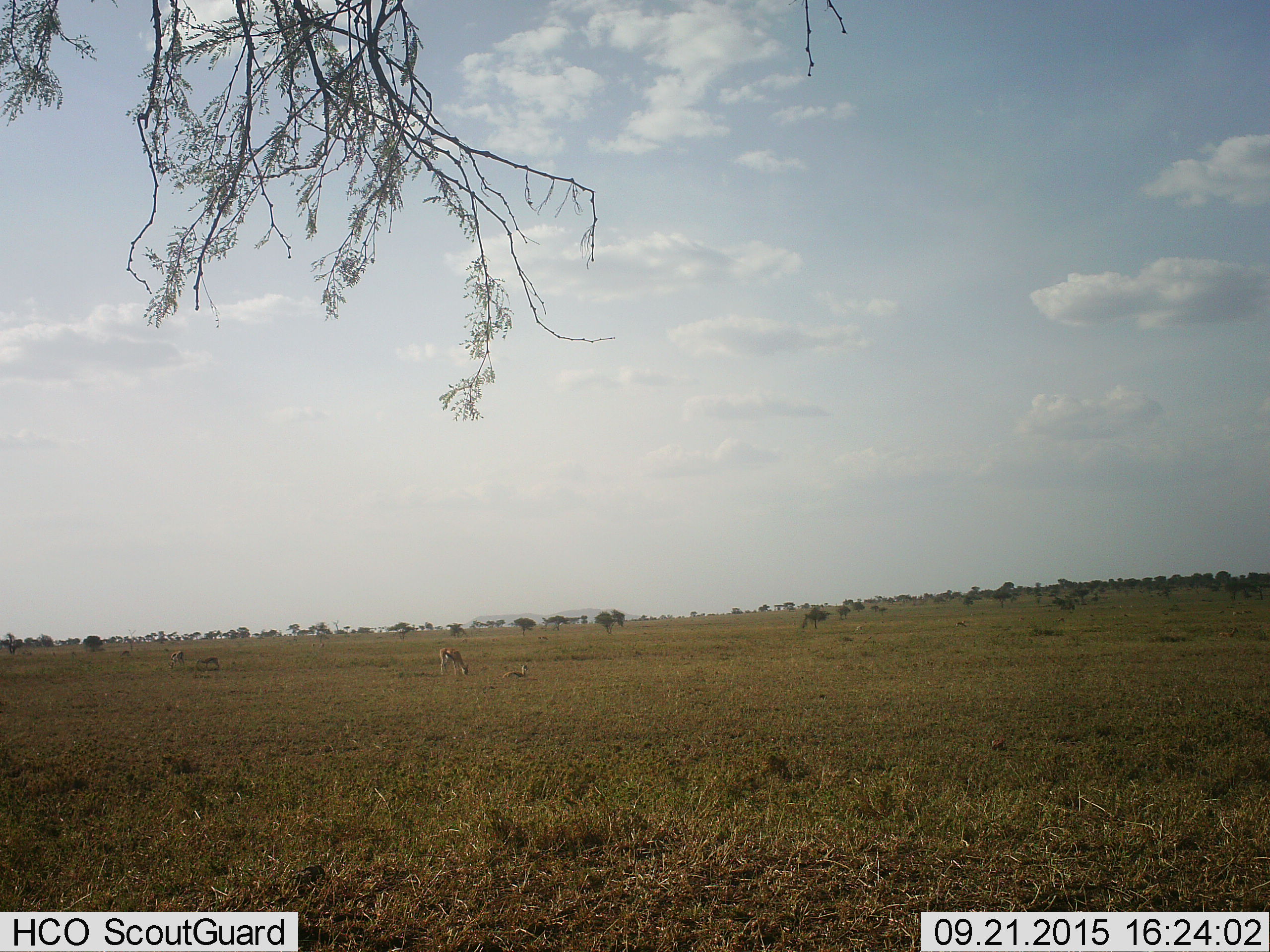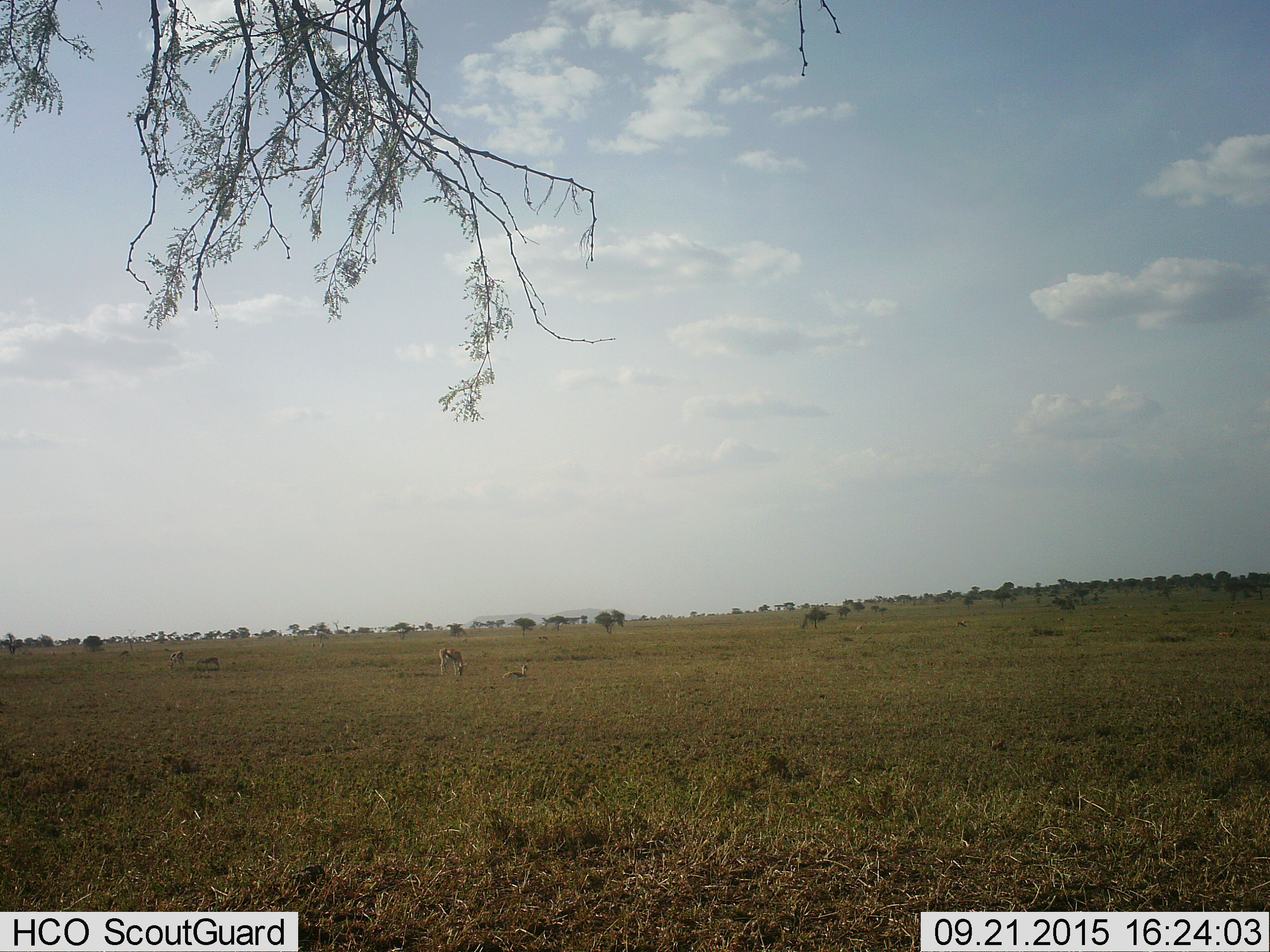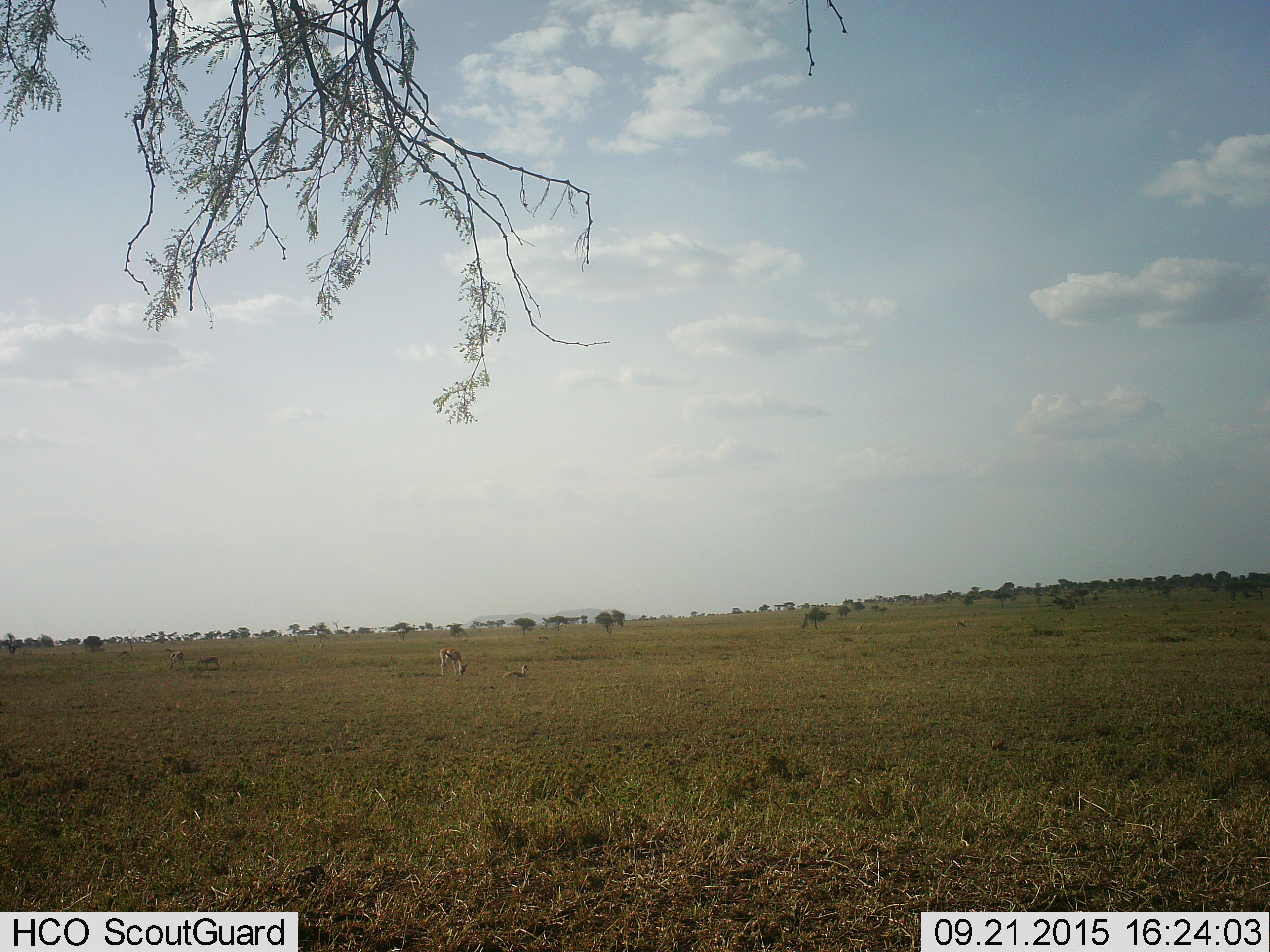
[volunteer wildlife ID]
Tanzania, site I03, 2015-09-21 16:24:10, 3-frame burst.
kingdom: Animalia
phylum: Chordata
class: Mammalia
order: Artiodactyla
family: Bovidae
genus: Eudorcas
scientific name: Eudorcas thomsonii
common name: thomson's gazelle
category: gazellethomsons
Gazellethomsons (thomson's gazelle) (Eudorcas thomsonii), count 5. Behavior (volunteer vote fractions): standing 50%, resting 88%, moving 12%, interacting 0%. Young present (vote fraction): 12%. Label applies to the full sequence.